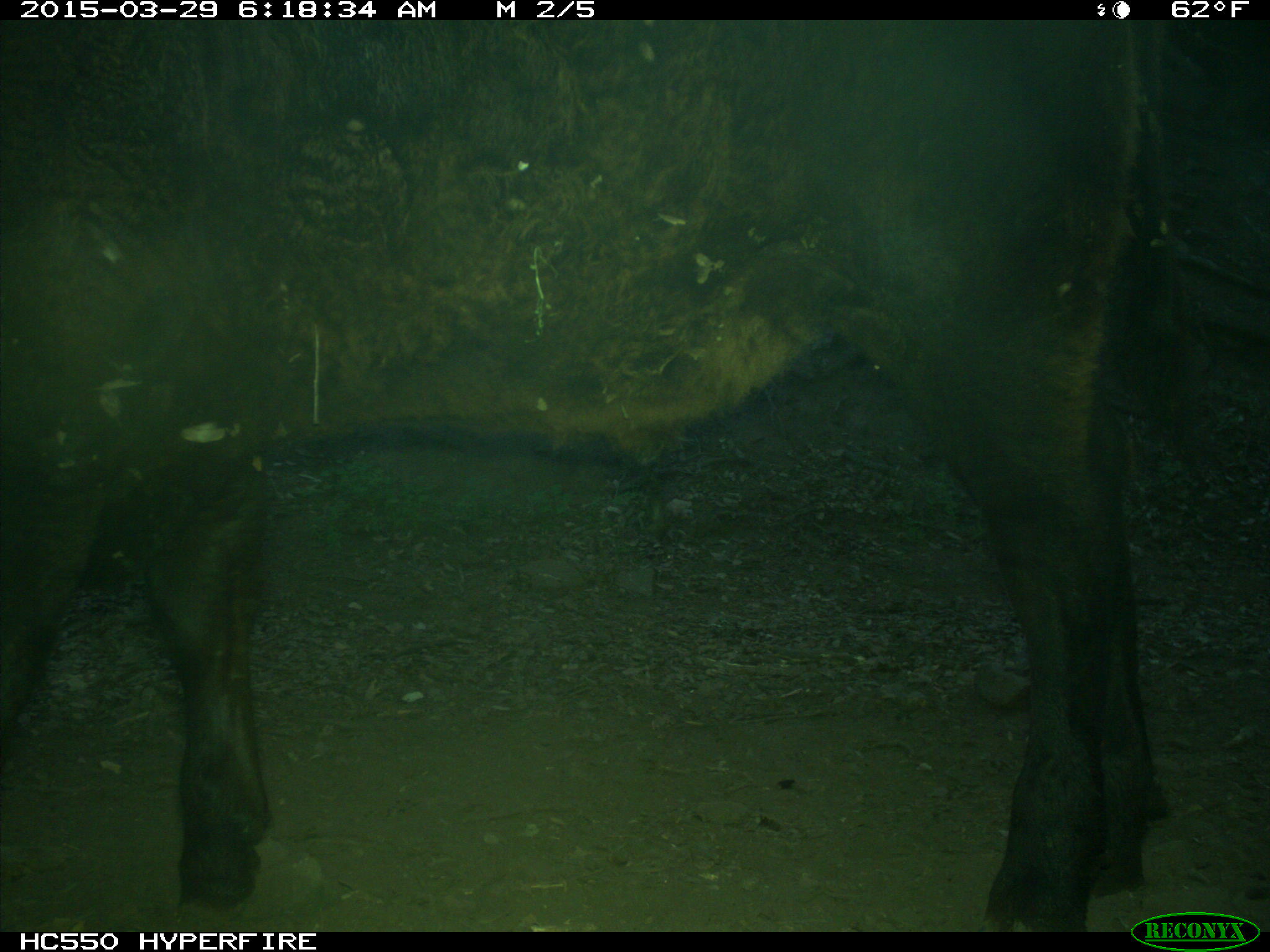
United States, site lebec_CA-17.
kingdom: Animalia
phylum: Chordata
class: Mammalia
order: Artiodactyla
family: Bovidae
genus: Bos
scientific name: Bos taurus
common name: domestic cow